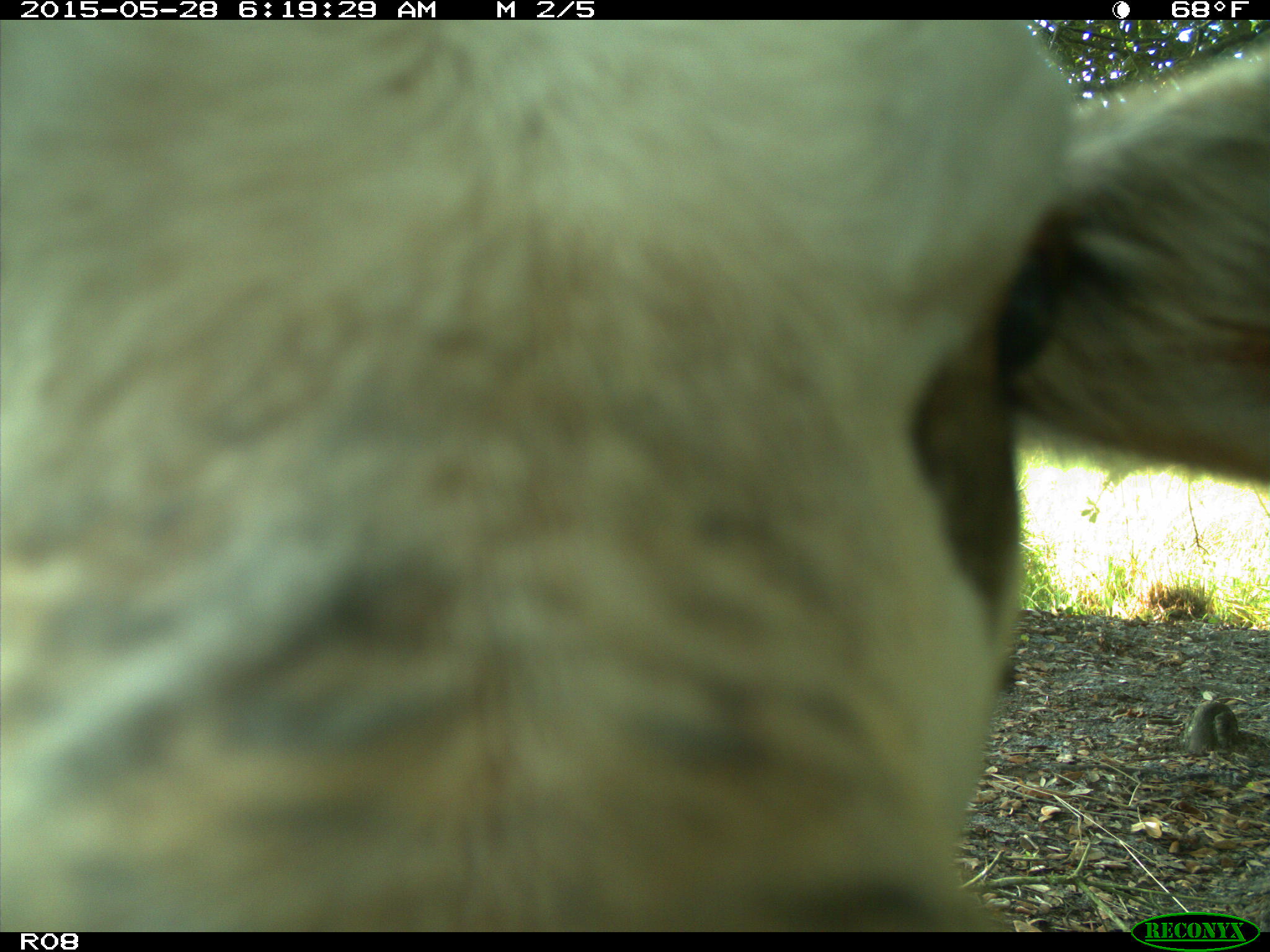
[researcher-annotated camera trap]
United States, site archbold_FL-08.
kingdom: Animalia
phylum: Chordata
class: Mammalia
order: Artiodactyla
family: Bovidae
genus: Bos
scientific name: Bos taurus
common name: domestic cow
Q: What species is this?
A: Bos taurus (domestic cow).